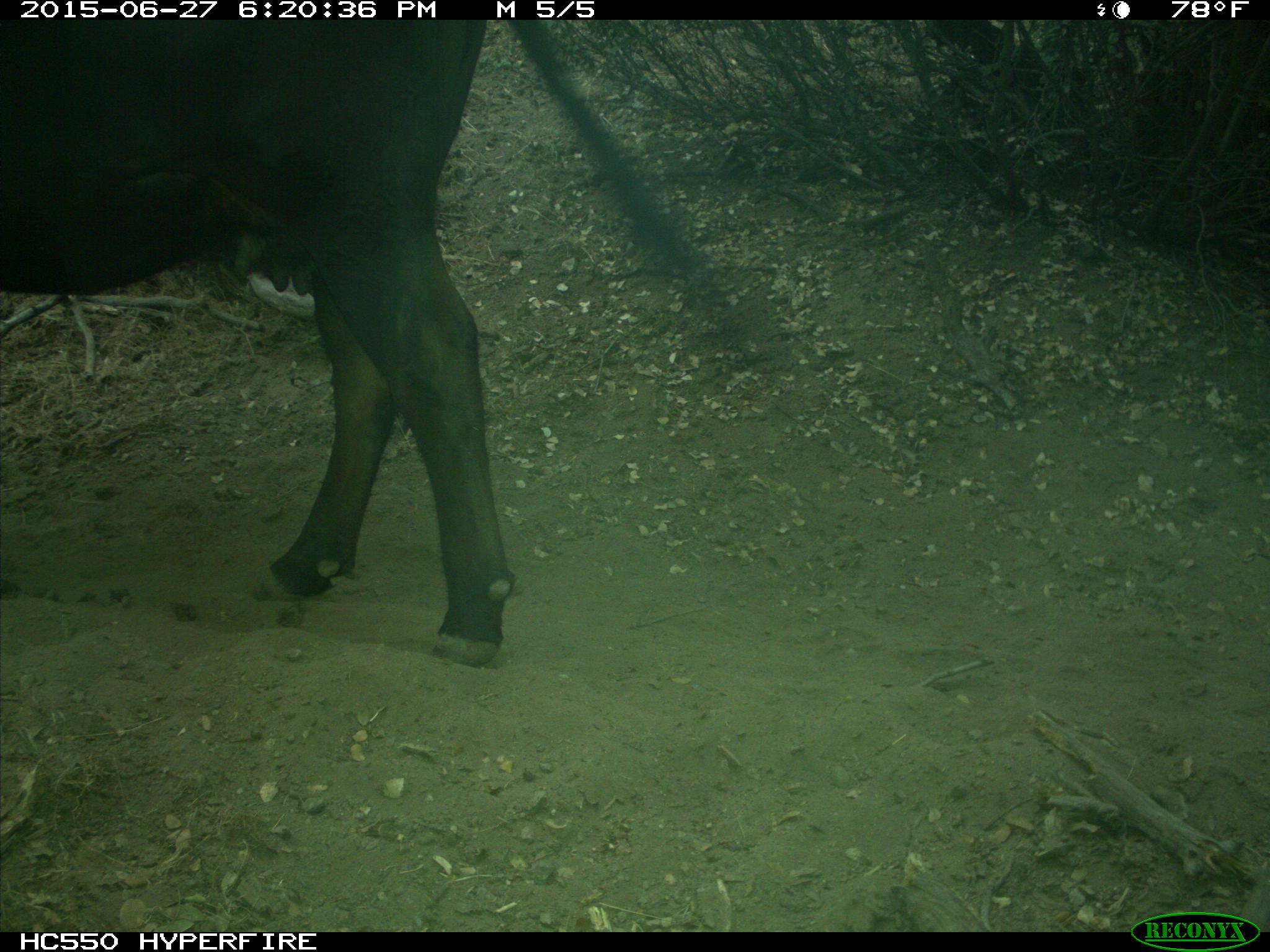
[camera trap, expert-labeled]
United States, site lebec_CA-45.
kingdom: Animalia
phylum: Chordata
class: Mammalia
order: Artiodactyla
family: Bovidae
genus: Bos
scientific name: Bos taurus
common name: domestic cow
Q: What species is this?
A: Bos taurus (domestic cow).